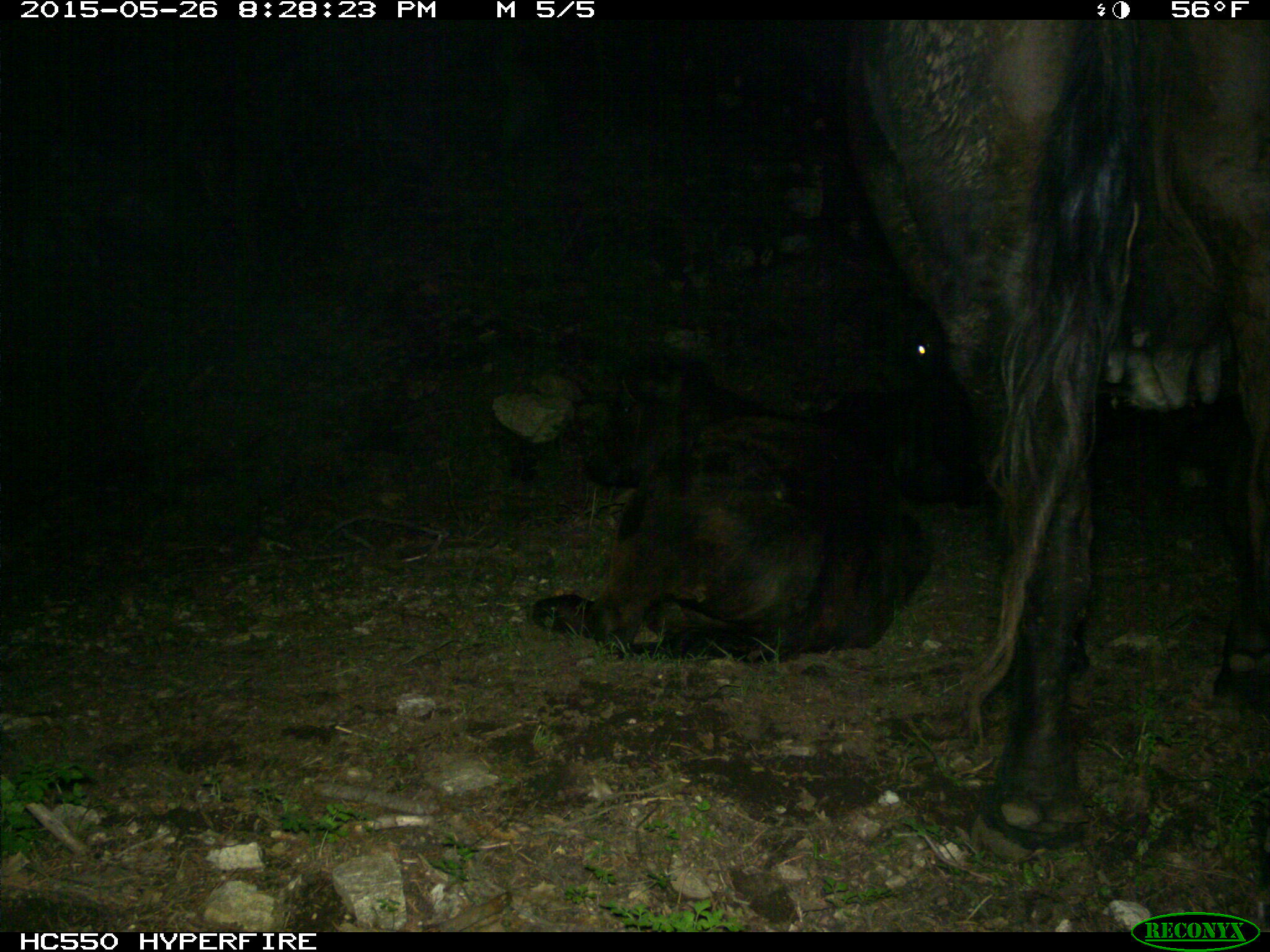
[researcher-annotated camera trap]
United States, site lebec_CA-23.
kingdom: Animalia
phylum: Chordata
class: Mammalia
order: Artiodactyla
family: Bovidae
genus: Bos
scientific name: Bos taurus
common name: domestic cow